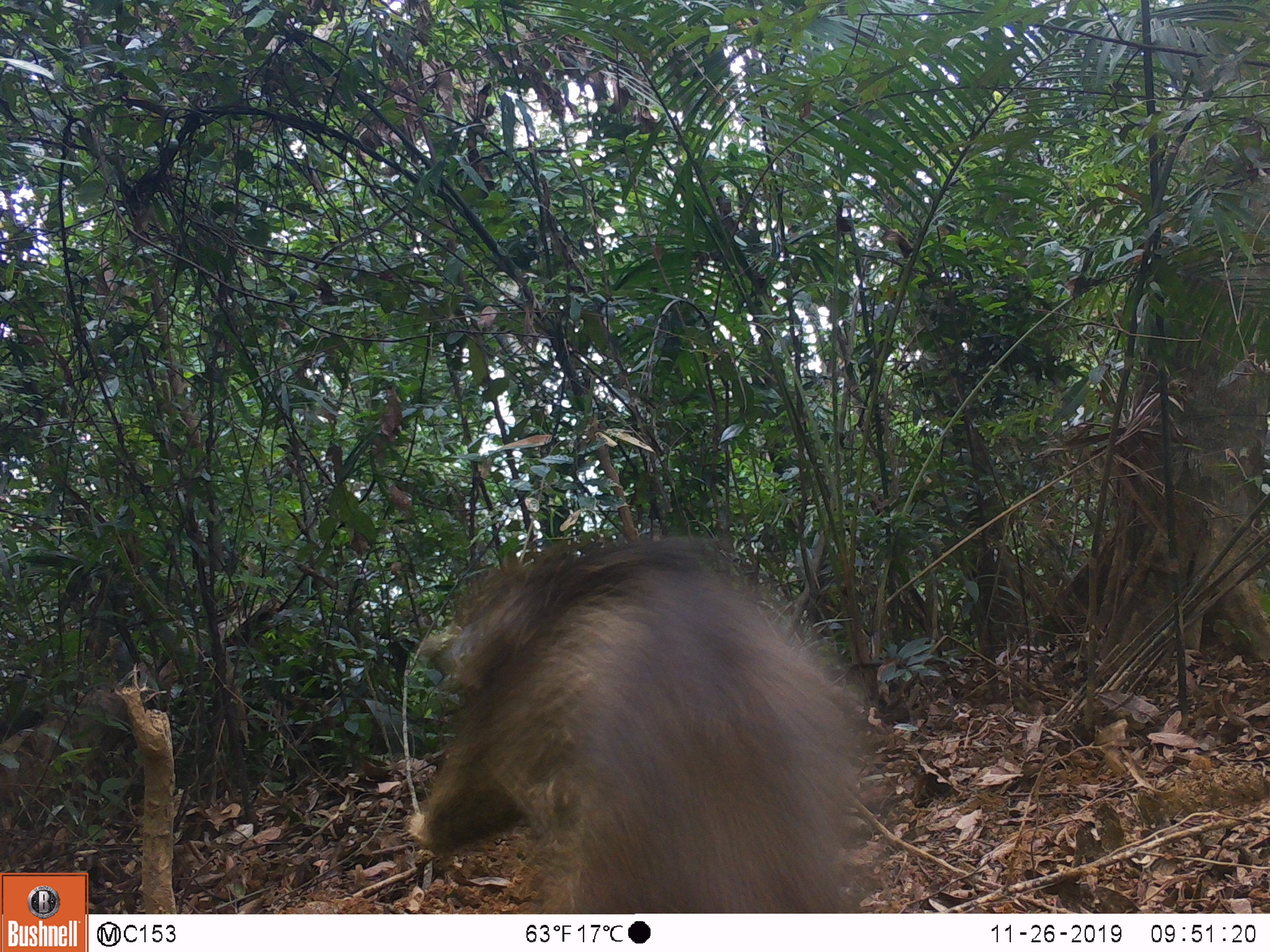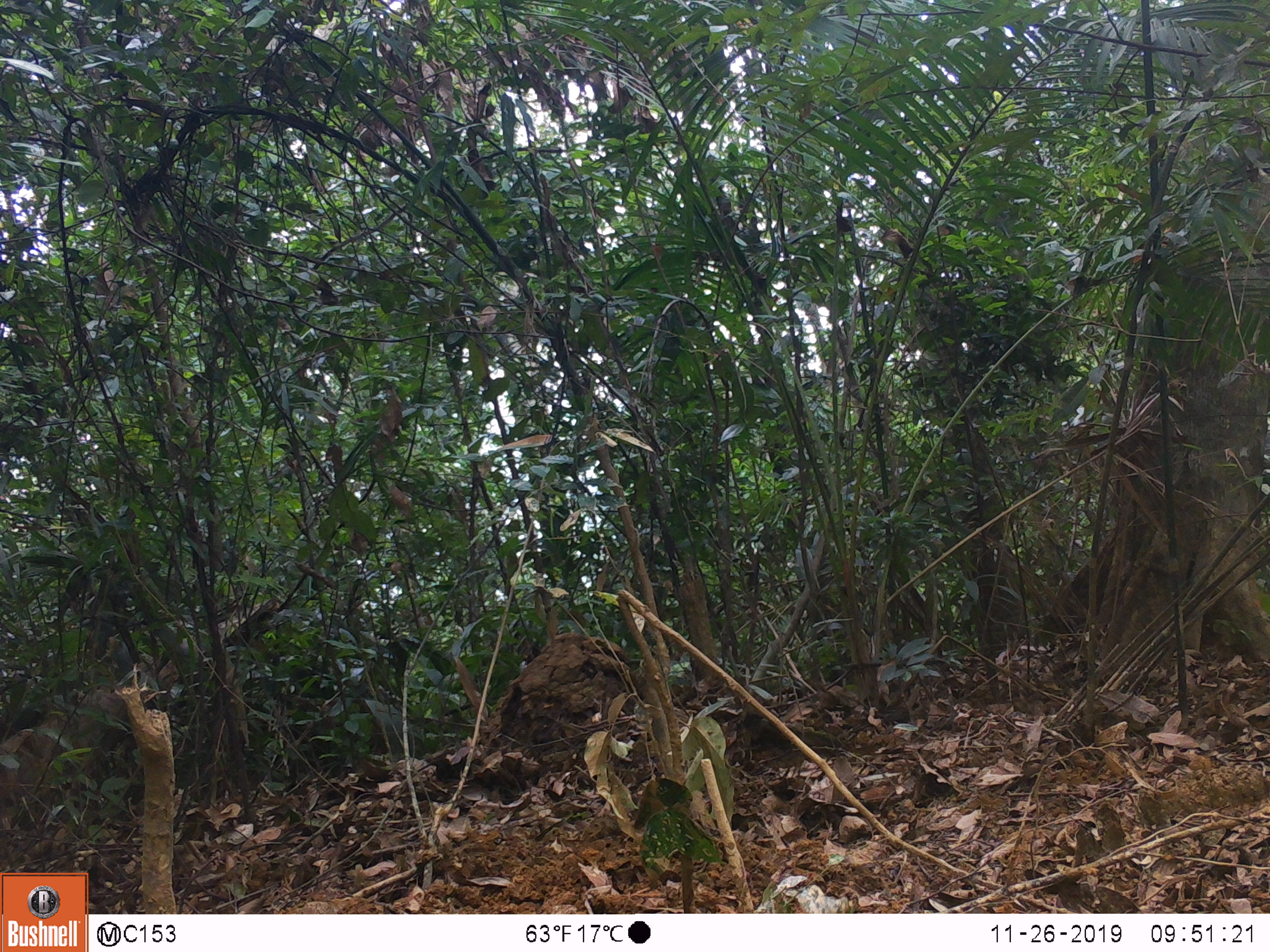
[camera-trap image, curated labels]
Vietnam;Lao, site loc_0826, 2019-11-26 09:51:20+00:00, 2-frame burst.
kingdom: Animalia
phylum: Chordata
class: Mammalia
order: Artiodactyla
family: Suidae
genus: Sus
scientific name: Sus scrofa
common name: eurasian wild pig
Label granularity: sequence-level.